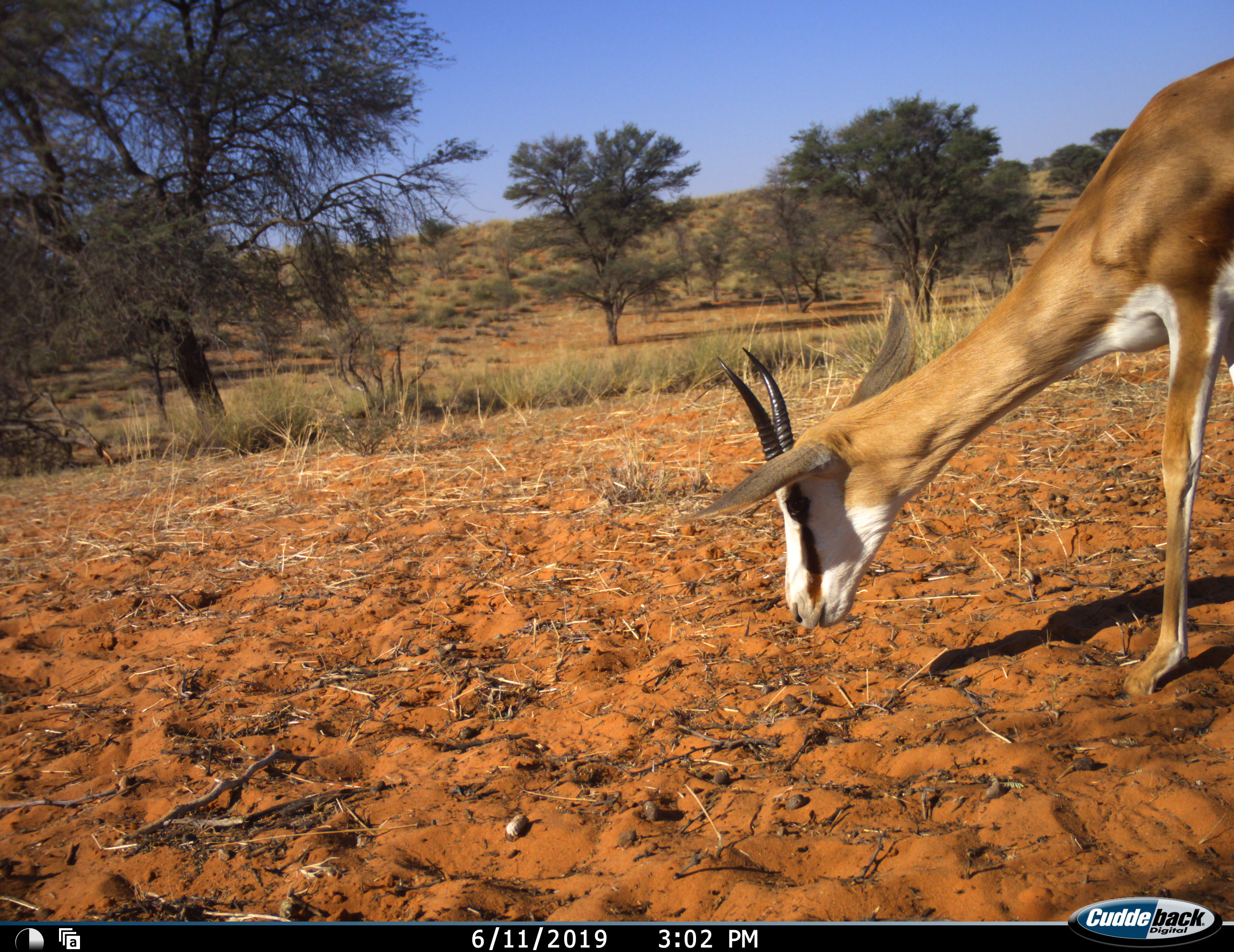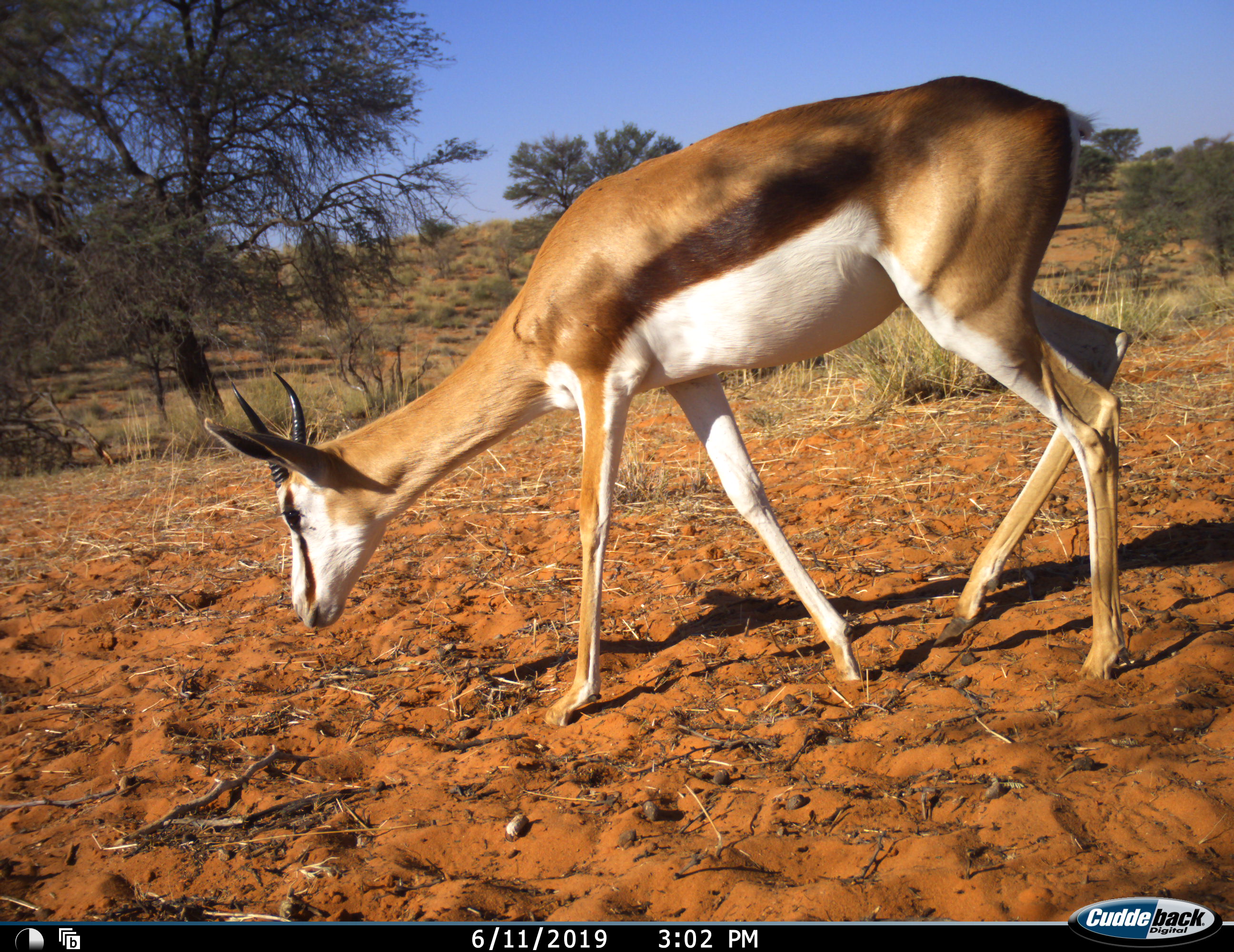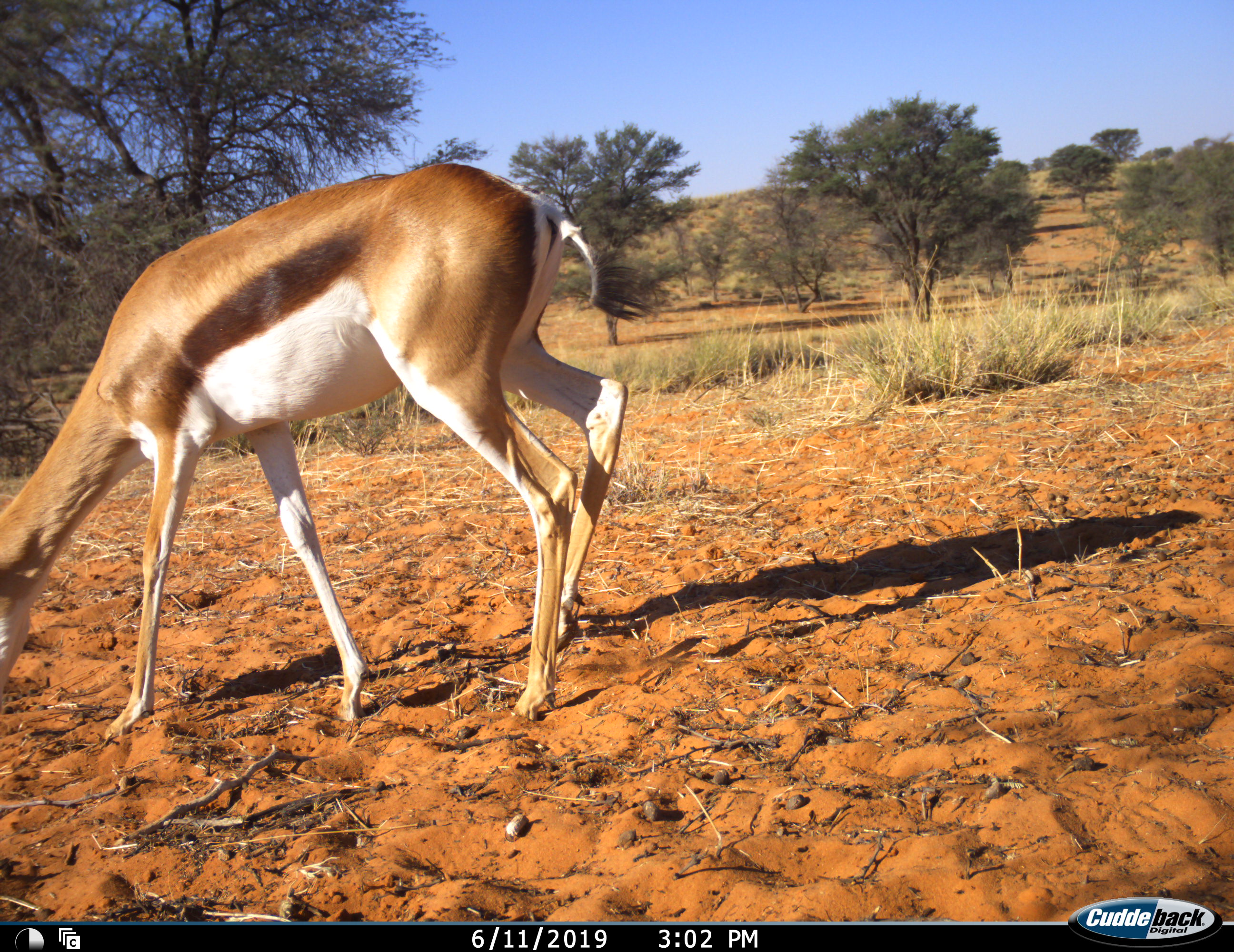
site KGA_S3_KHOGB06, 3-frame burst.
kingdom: Animalia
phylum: Chordata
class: Mammalia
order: Artiodactyla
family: Bovidae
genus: Antidorcas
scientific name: Antidorcas marsupialis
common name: springbok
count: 1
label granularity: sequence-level